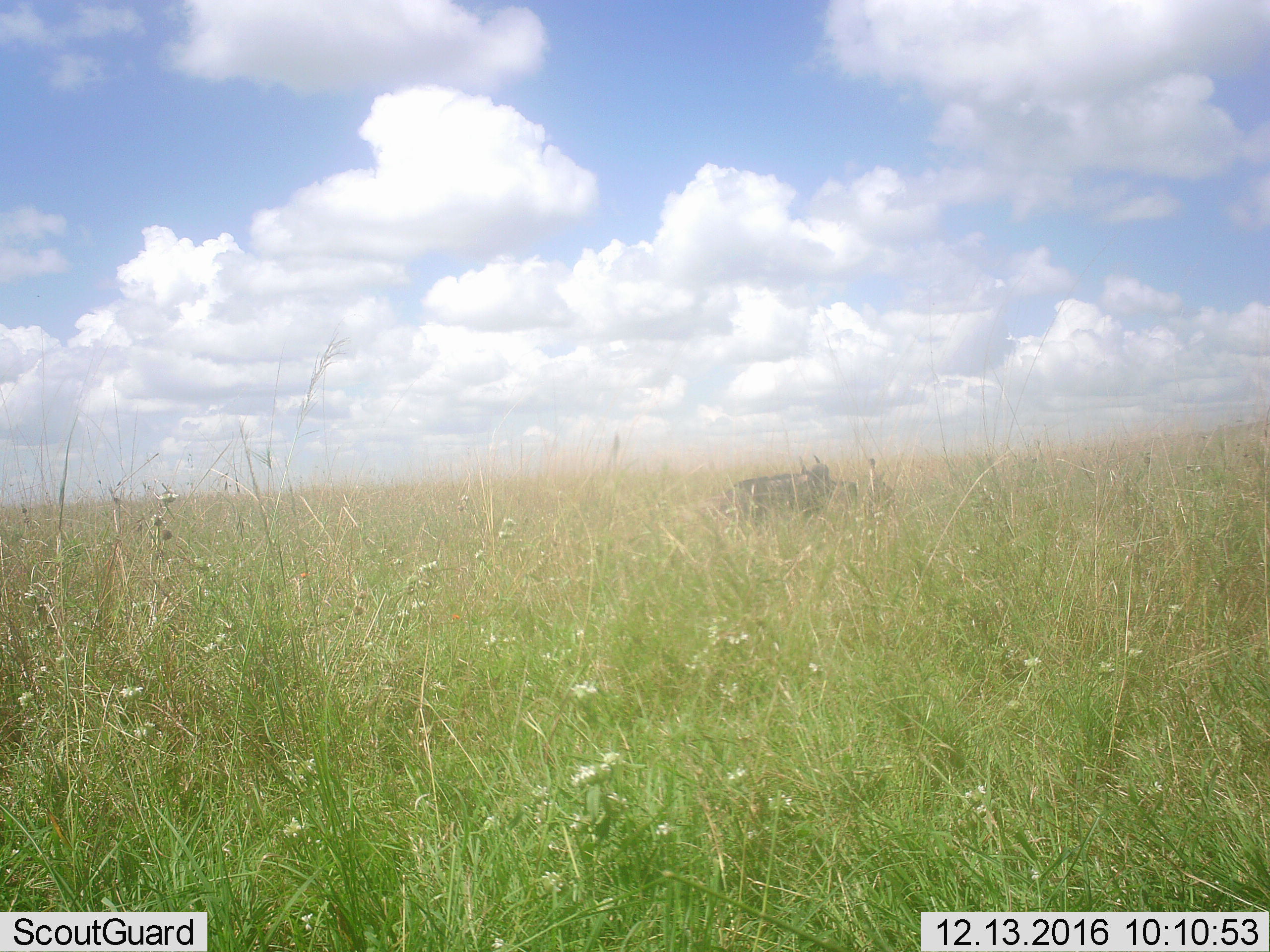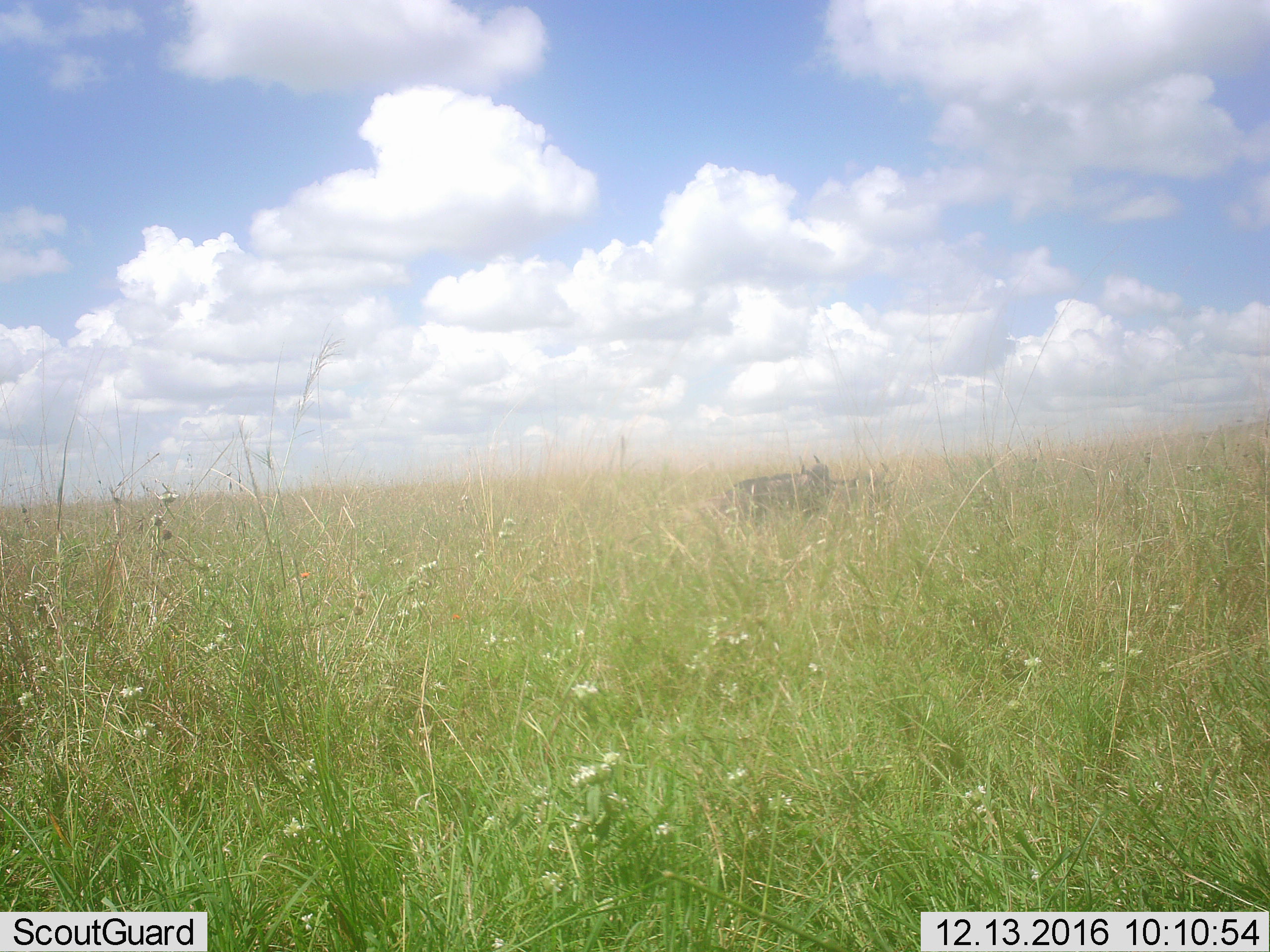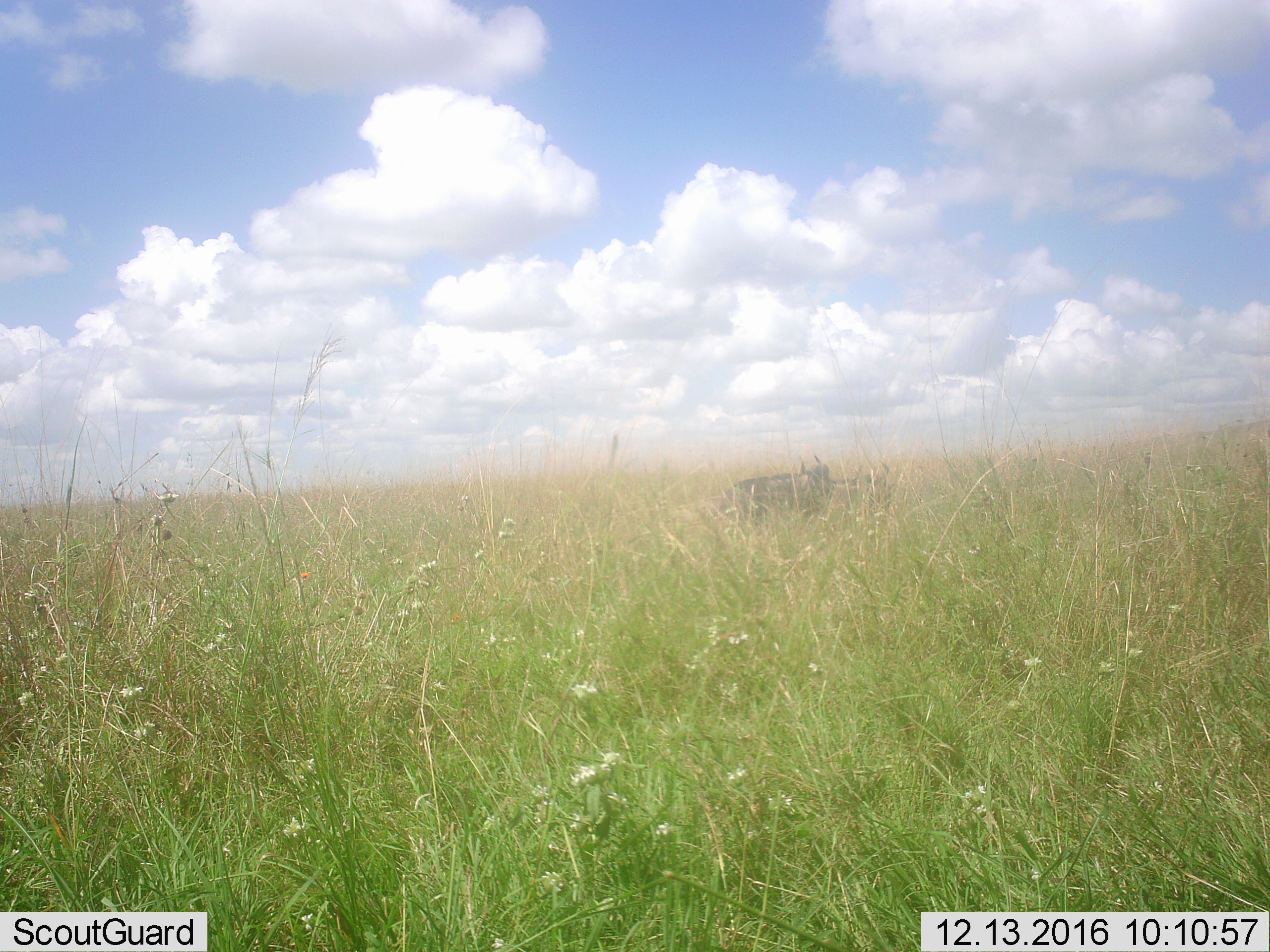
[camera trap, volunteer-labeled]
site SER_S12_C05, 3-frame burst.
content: unidentified animal